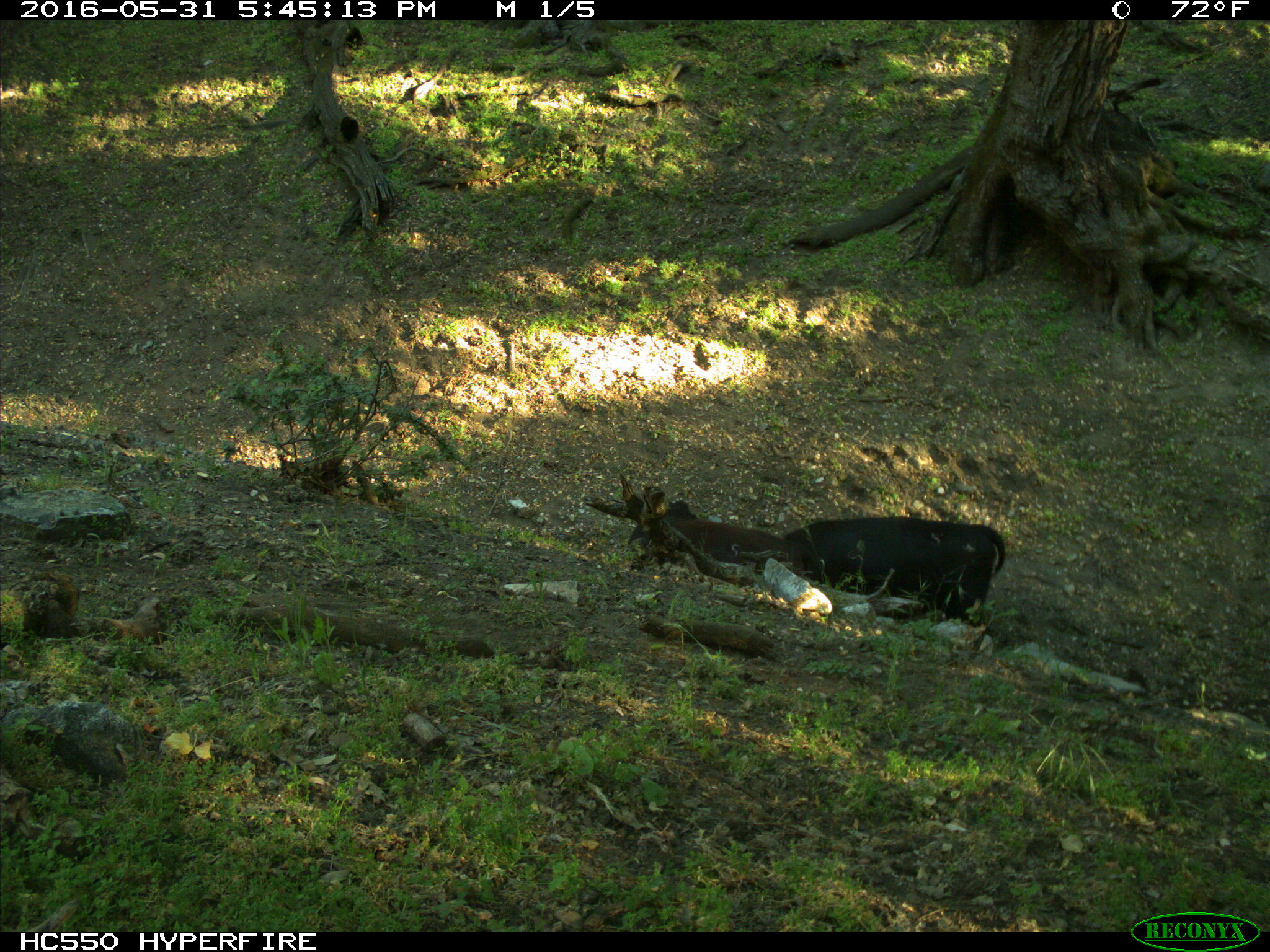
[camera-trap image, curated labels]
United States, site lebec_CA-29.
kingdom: Animalia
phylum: Chordata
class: Mammalia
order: Artiodactyla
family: Bovidae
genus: Bos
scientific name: Bos taurus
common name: domestic cow